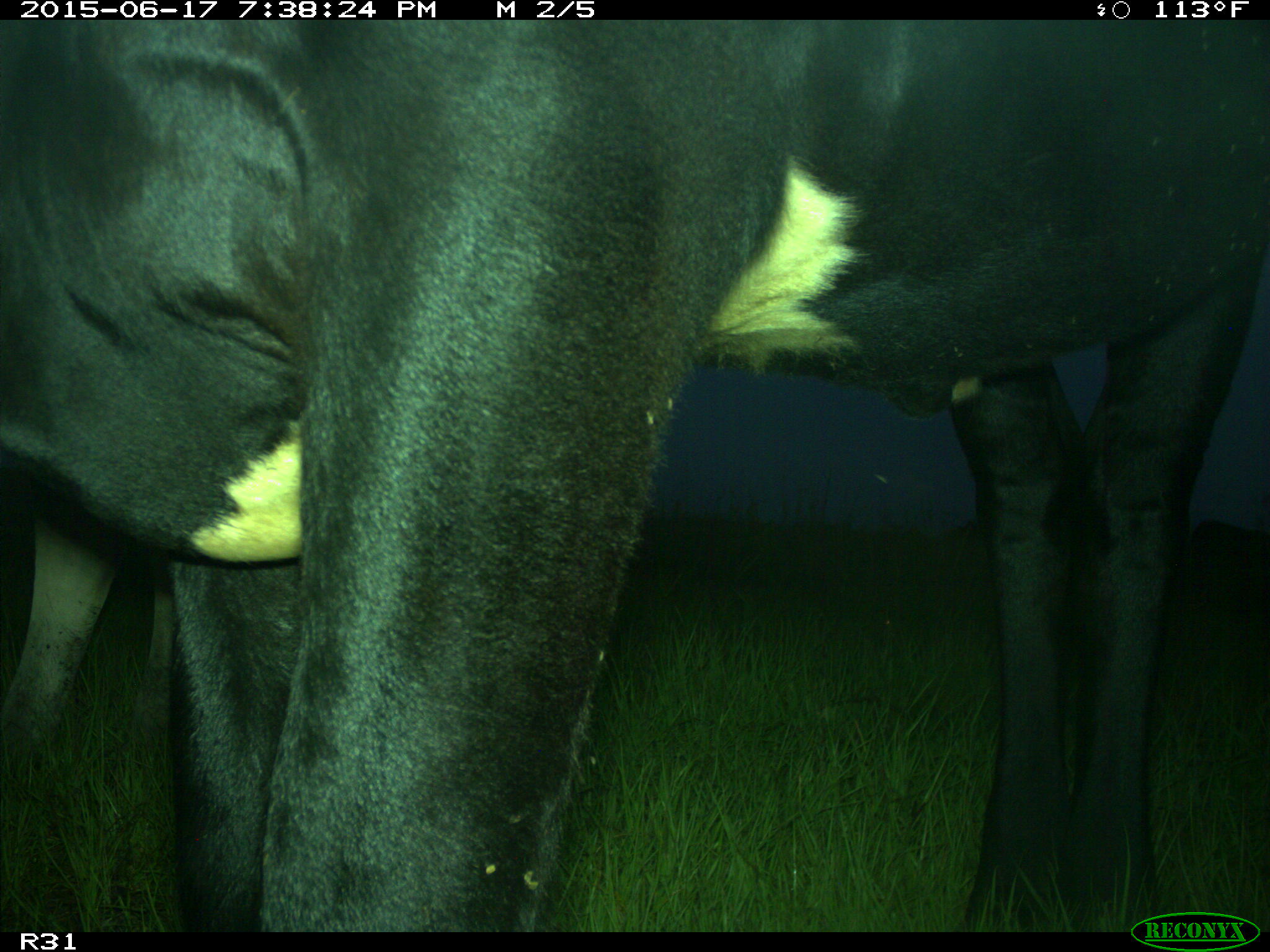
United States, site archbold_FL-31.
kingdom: Animalia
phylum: Chordata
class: Mammalia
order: Artiodactyla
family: Bovidae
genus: Bos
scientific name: Bos taurus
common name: domestic cow